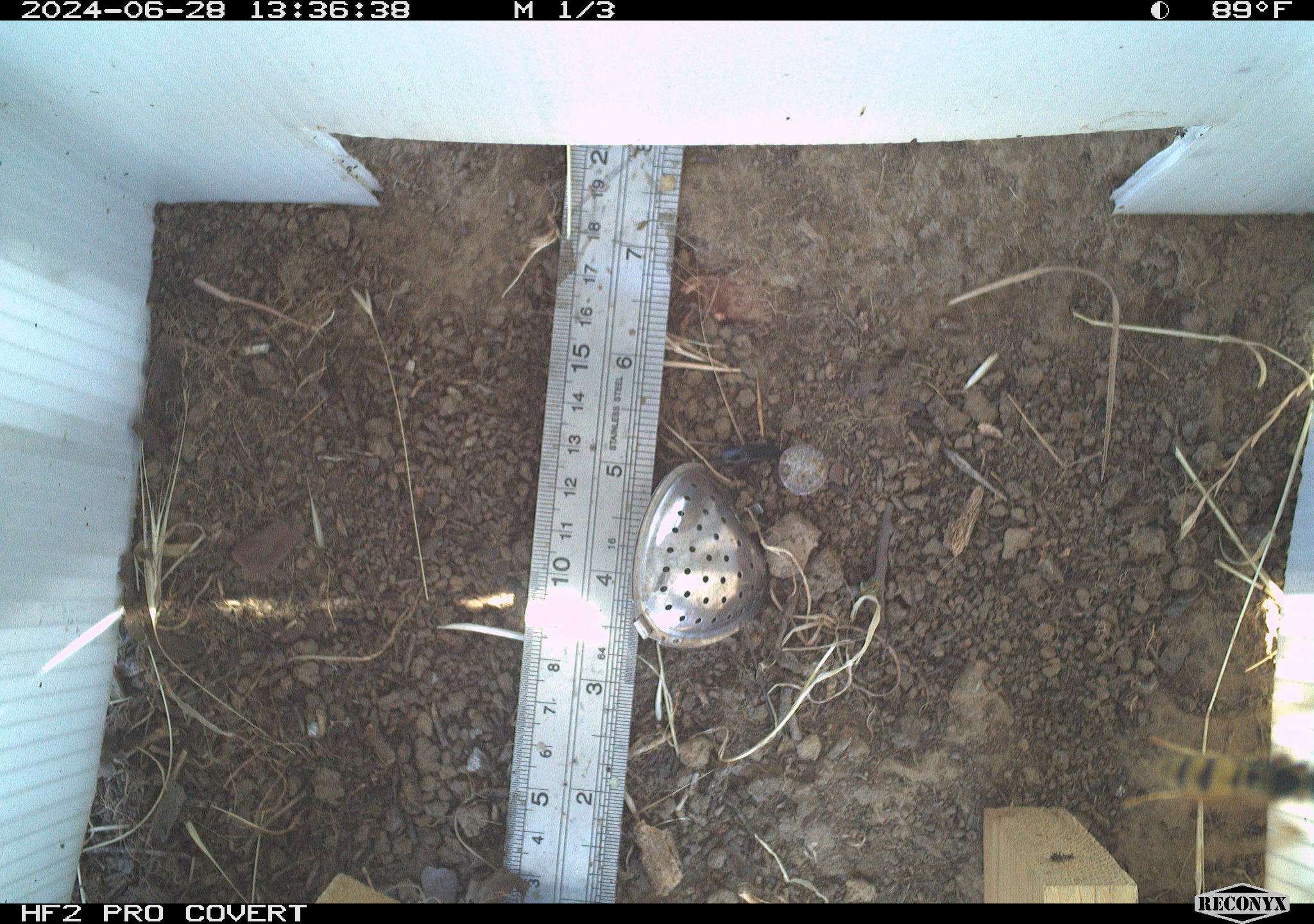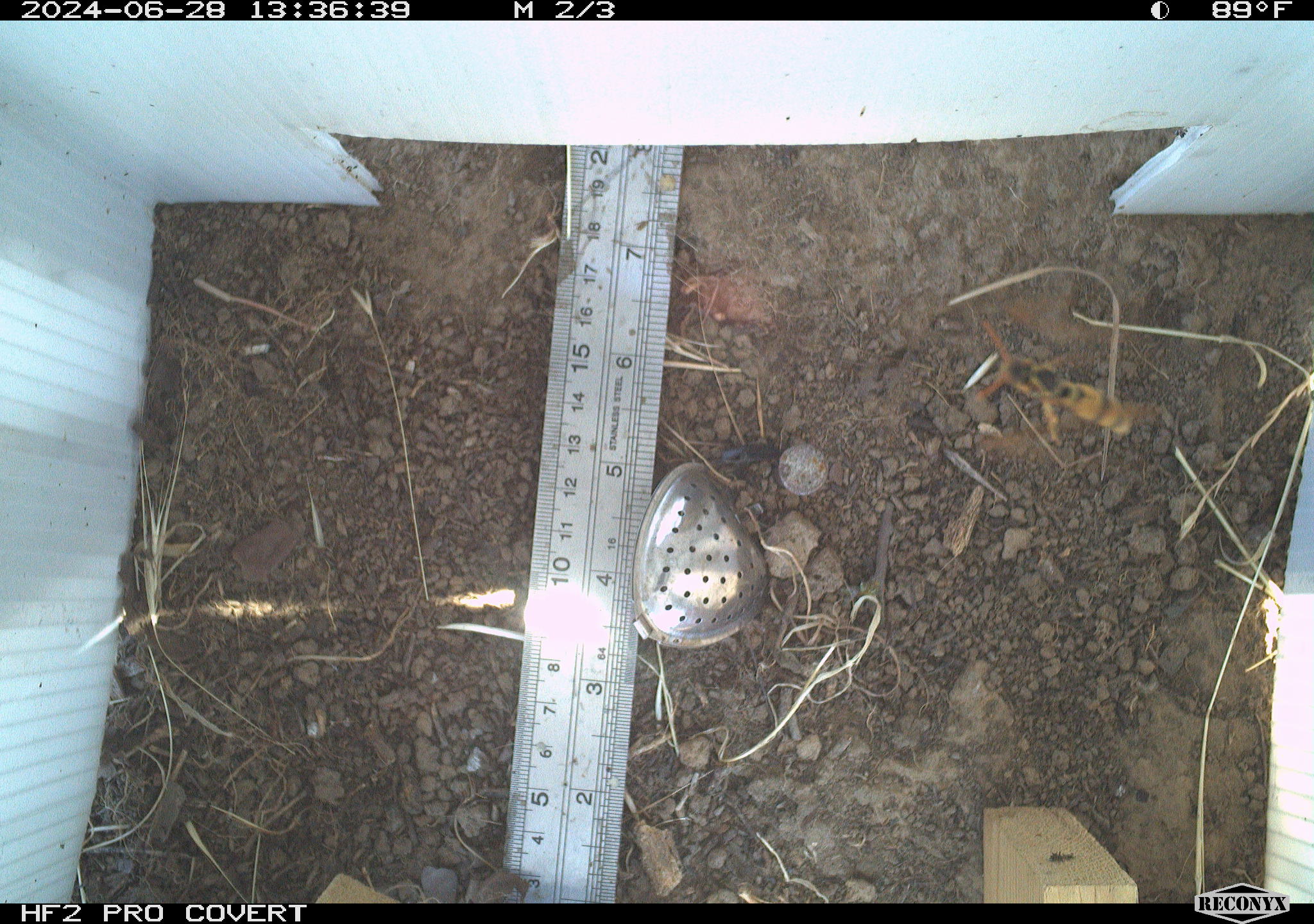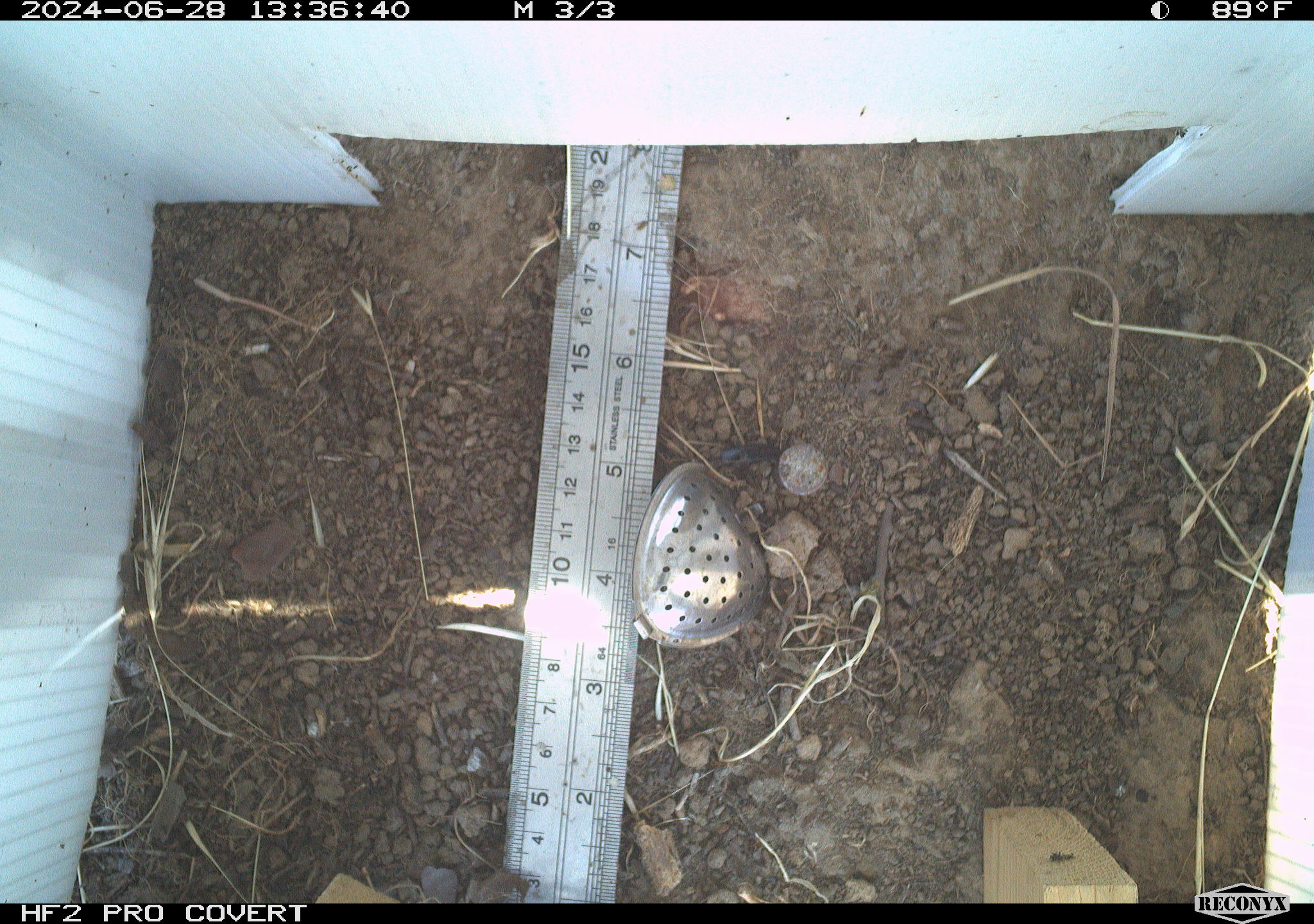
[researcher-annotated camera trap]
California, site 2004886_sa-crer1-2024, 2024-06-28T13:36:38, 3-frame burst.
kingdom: Animalia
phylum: Arthropoda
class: Insecta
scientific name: Insecta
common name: insect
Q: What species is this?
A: Insect (Insecta).